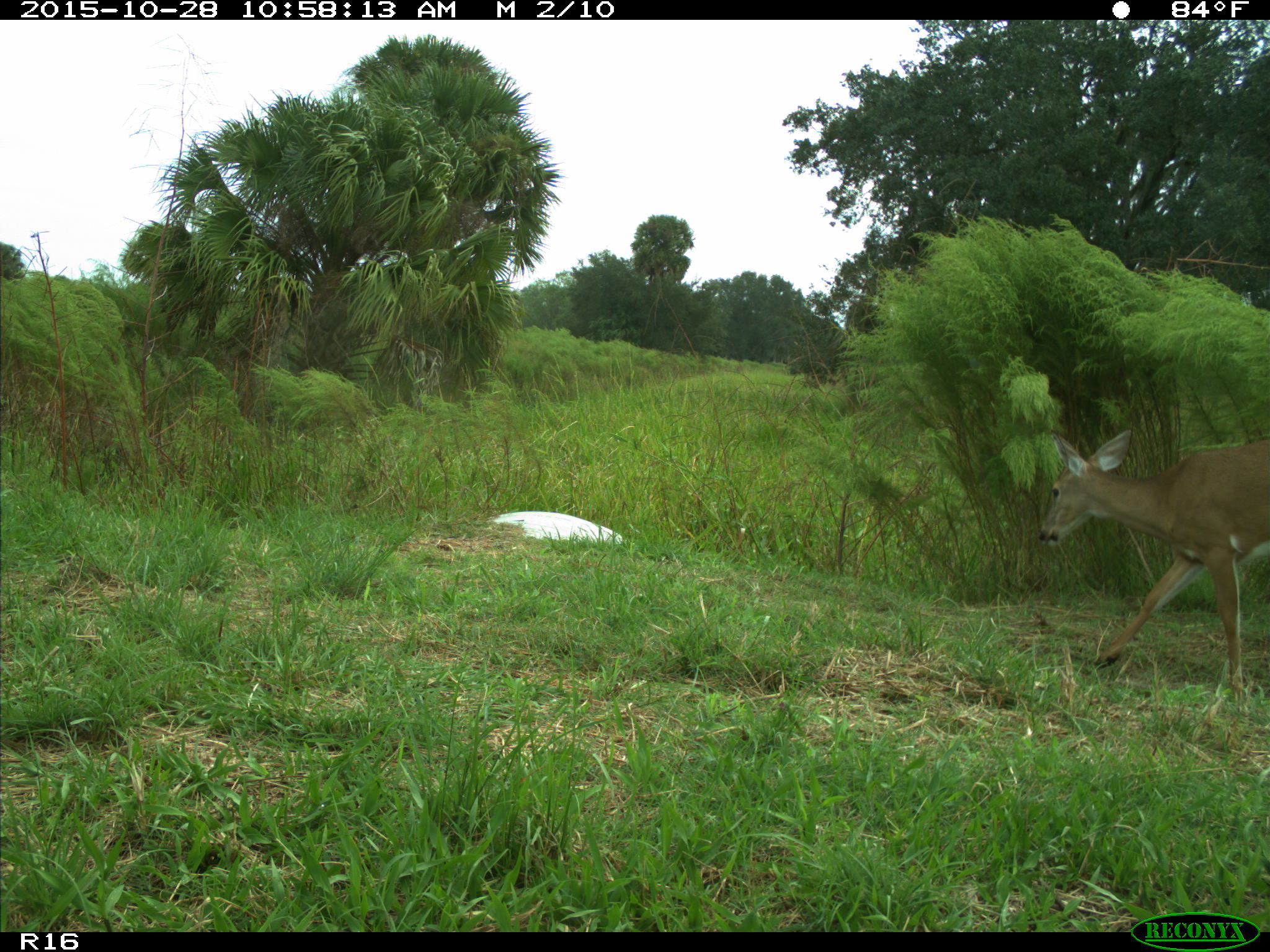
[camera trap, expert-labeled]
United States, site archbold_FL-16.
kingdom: Animalia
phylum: Chordata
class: Mammalia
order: Artiodactyla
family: Cervidae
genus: Odocoileus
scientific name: Odocoileus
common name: deer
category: unidentified deer